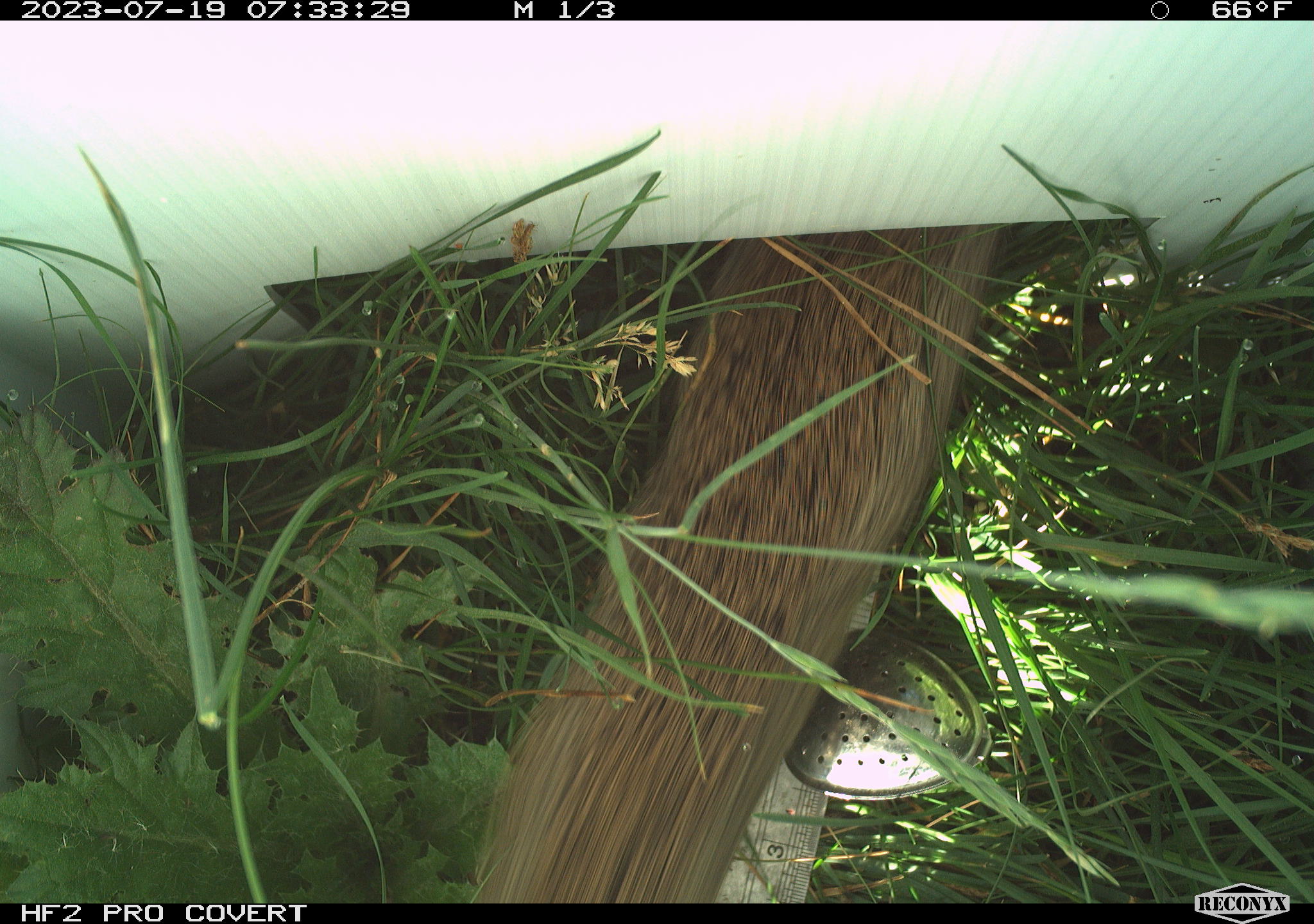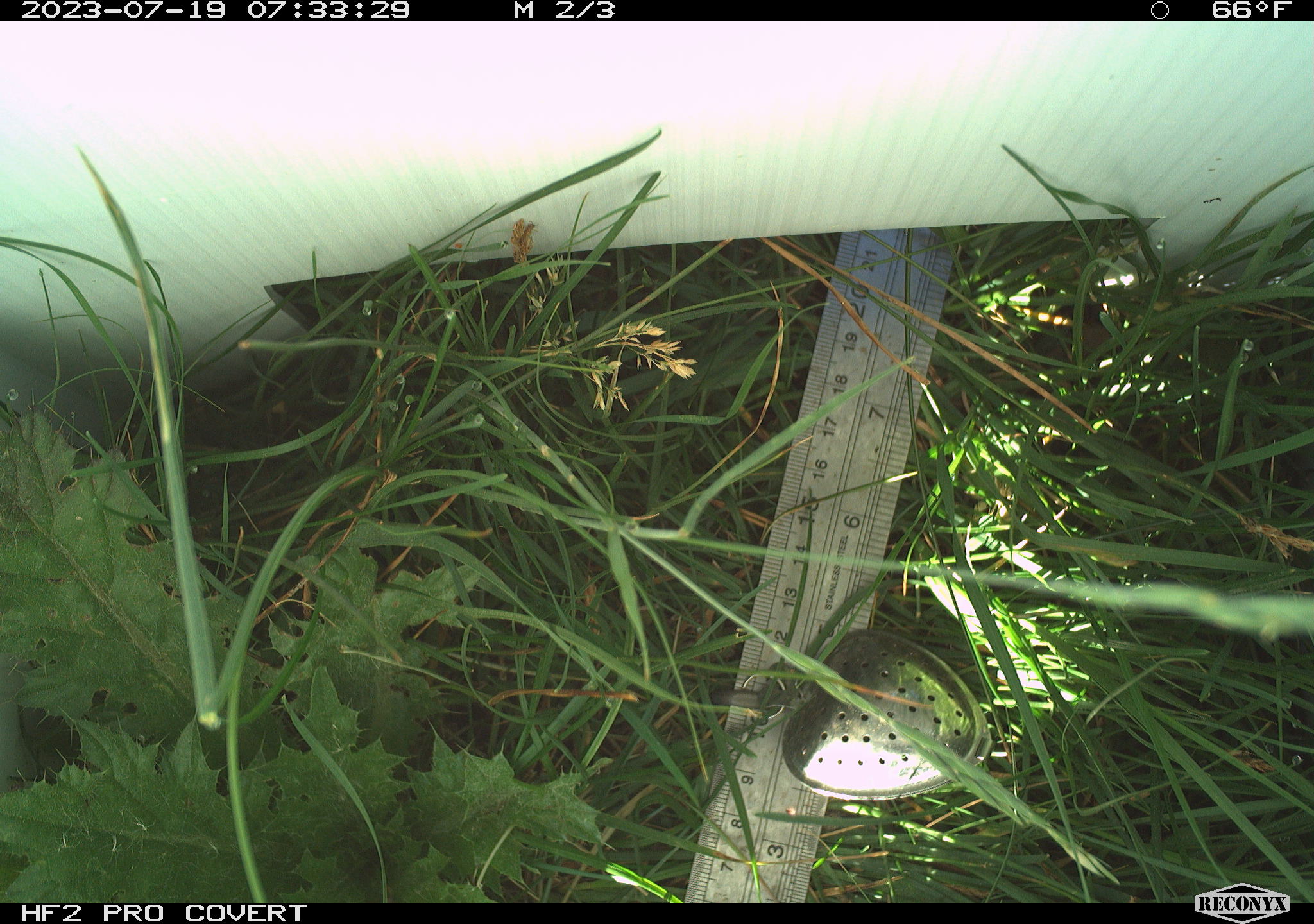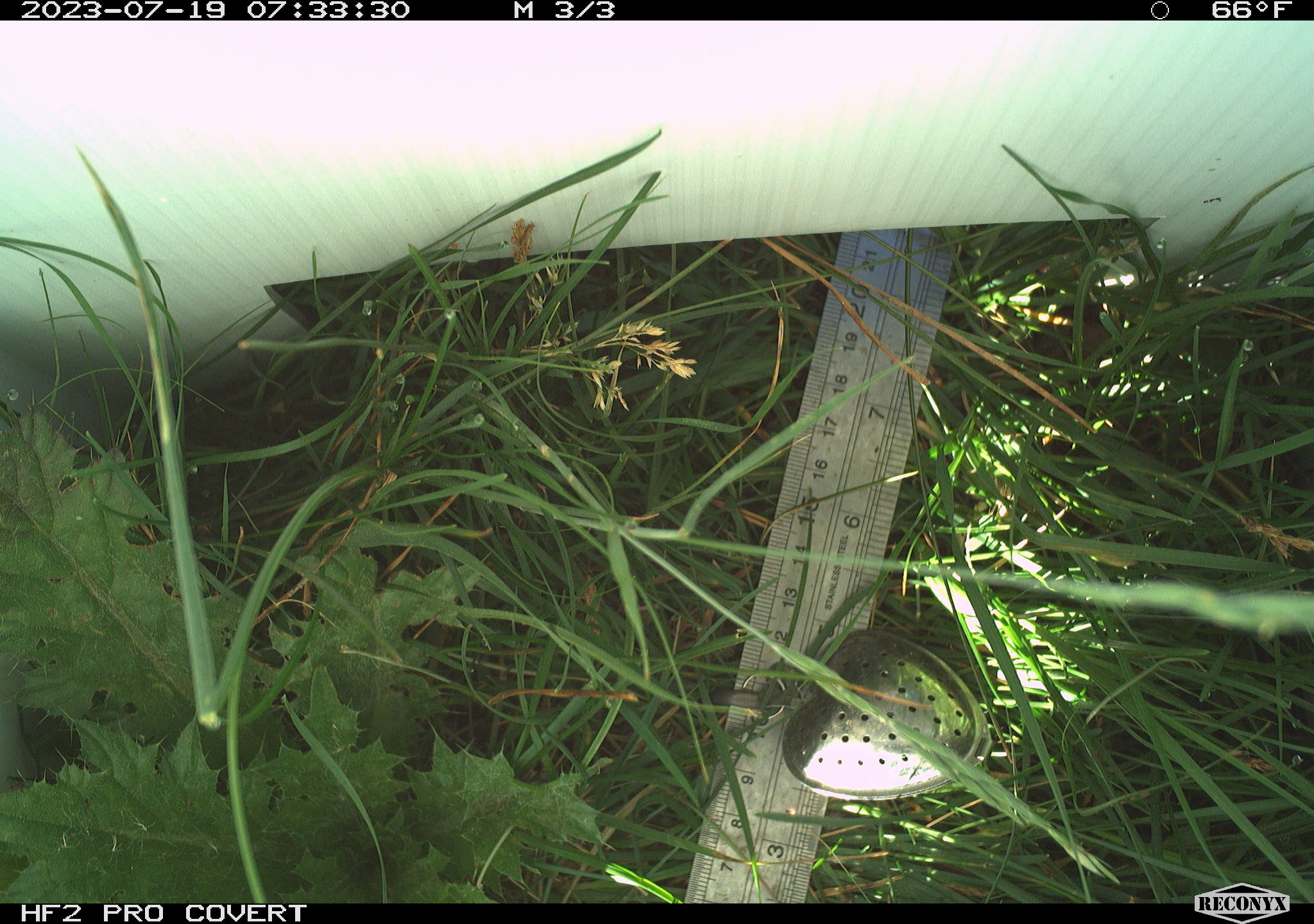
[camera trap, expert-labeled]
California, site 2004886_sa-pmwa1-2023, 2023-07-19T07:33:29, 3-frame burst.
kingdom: Animalia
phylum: Chordata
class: Mammalia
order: Rodentia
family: Sciuridae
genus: Urocitellus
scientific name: Urocitellus beldingi beldingi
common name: belding's ground squirrel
Belding's ground squirrel (Urocitellus beldingi beldingi).